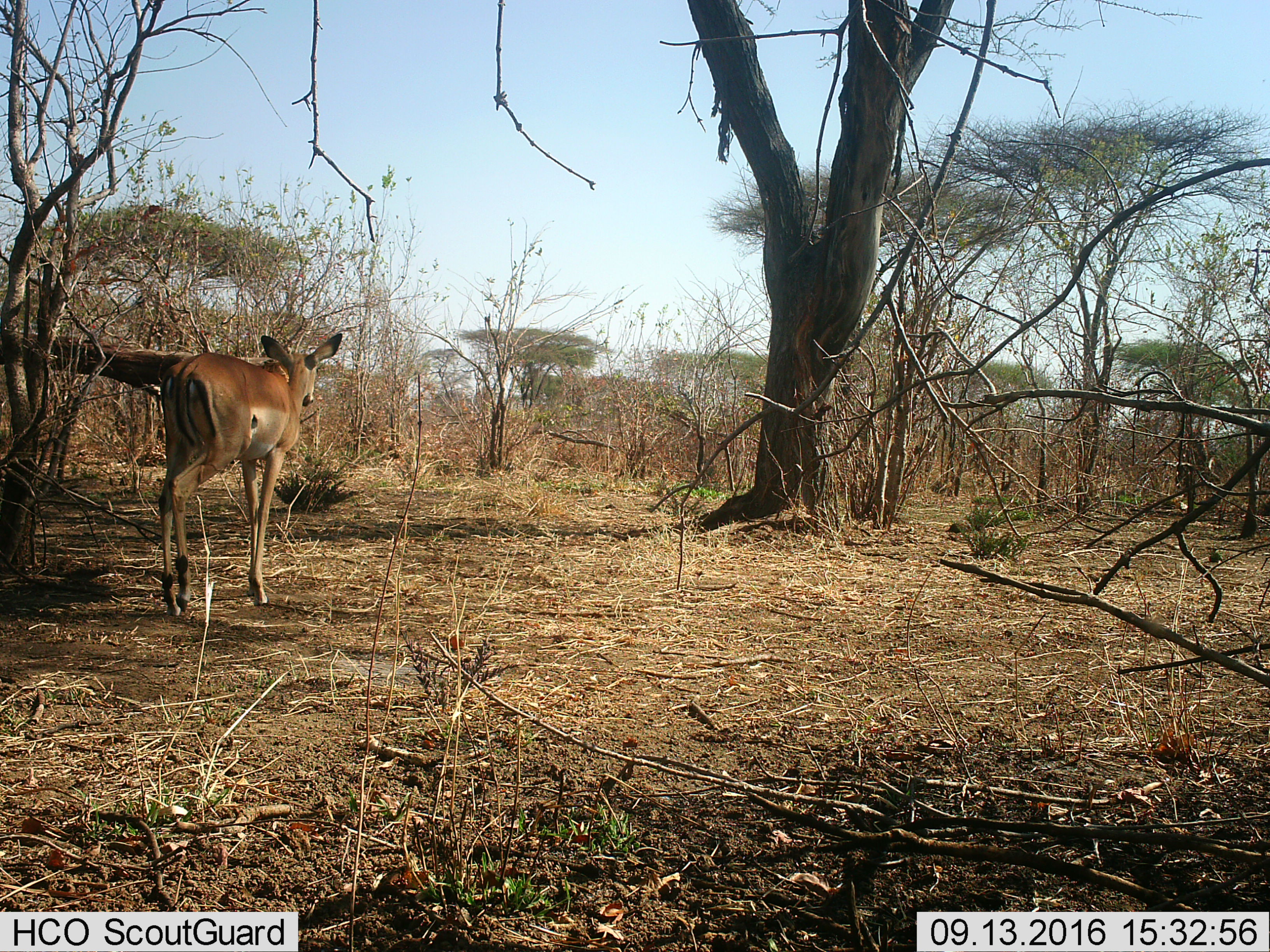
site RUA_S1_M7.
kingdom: Animalia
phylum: Chordata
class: Mammalia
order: Artiodactyla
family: Bovidae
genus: Aepyceros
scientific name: Aepyceros melampus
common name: impala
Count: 1.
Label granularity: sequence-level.